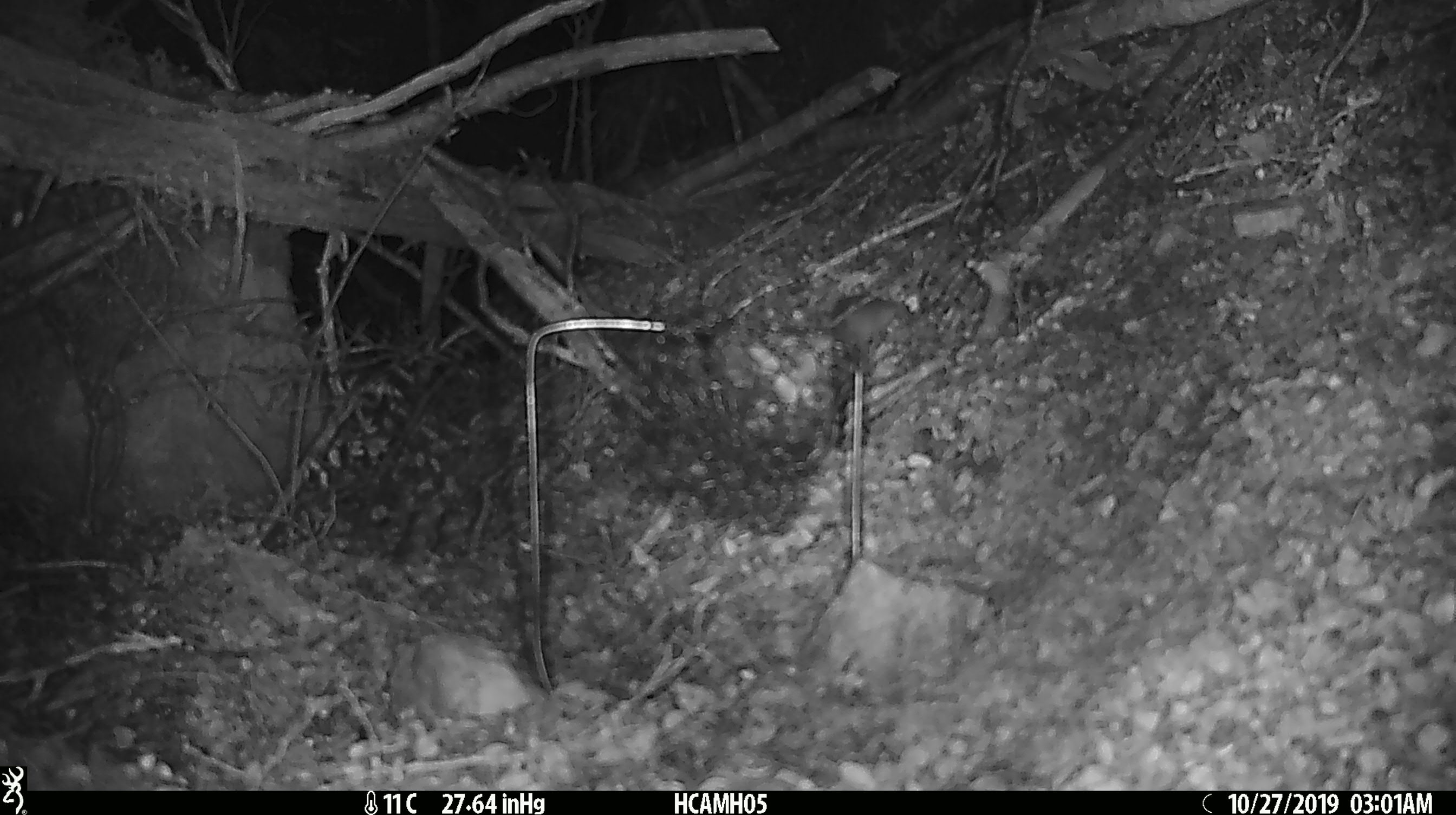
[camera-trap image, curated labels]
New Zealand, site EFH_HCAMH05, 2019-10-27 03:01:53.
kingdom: Animalia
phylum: Chordata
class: Mammalia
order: Rodentia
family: Muridae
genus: Mus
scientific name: Mus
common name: mouse